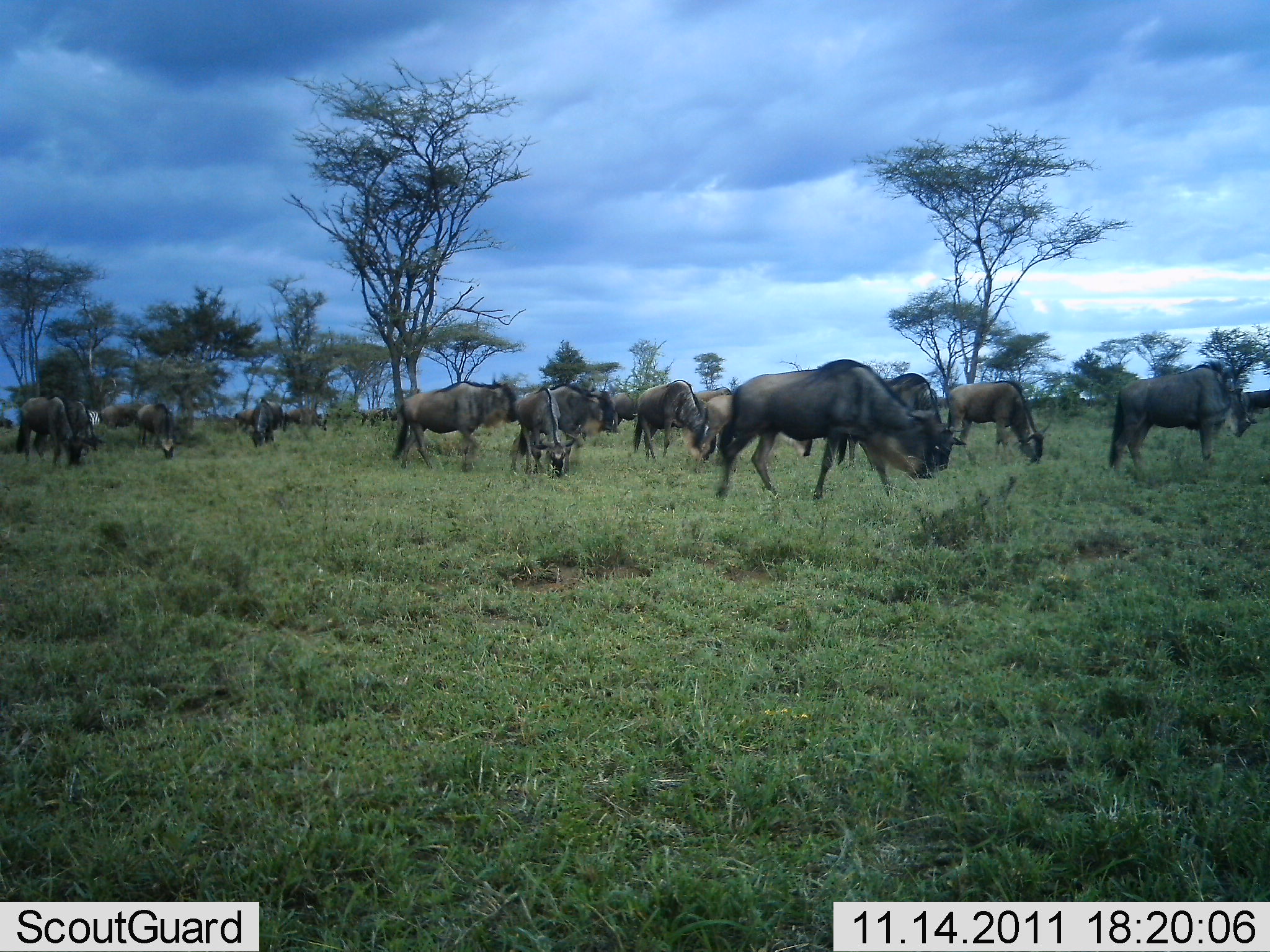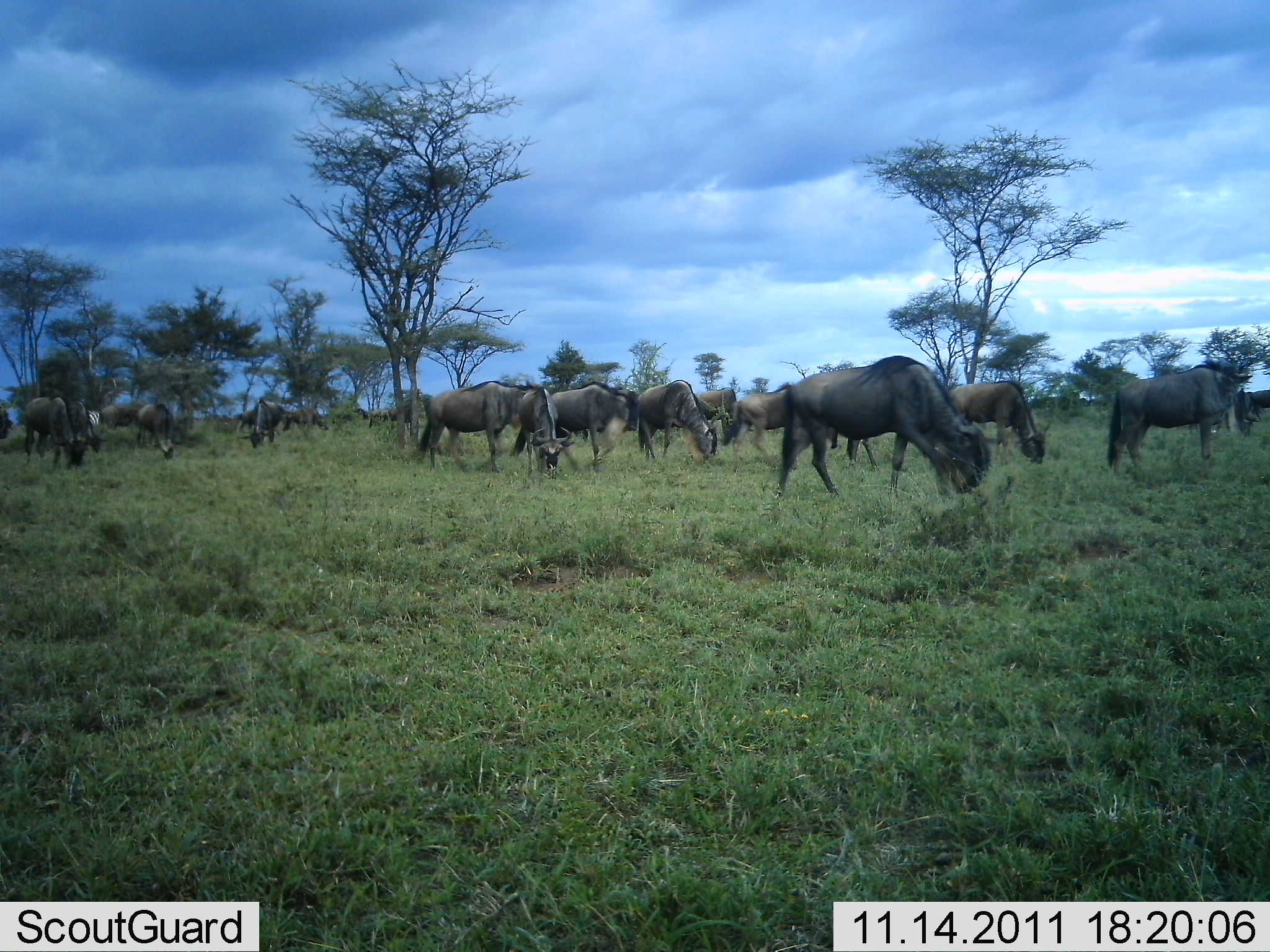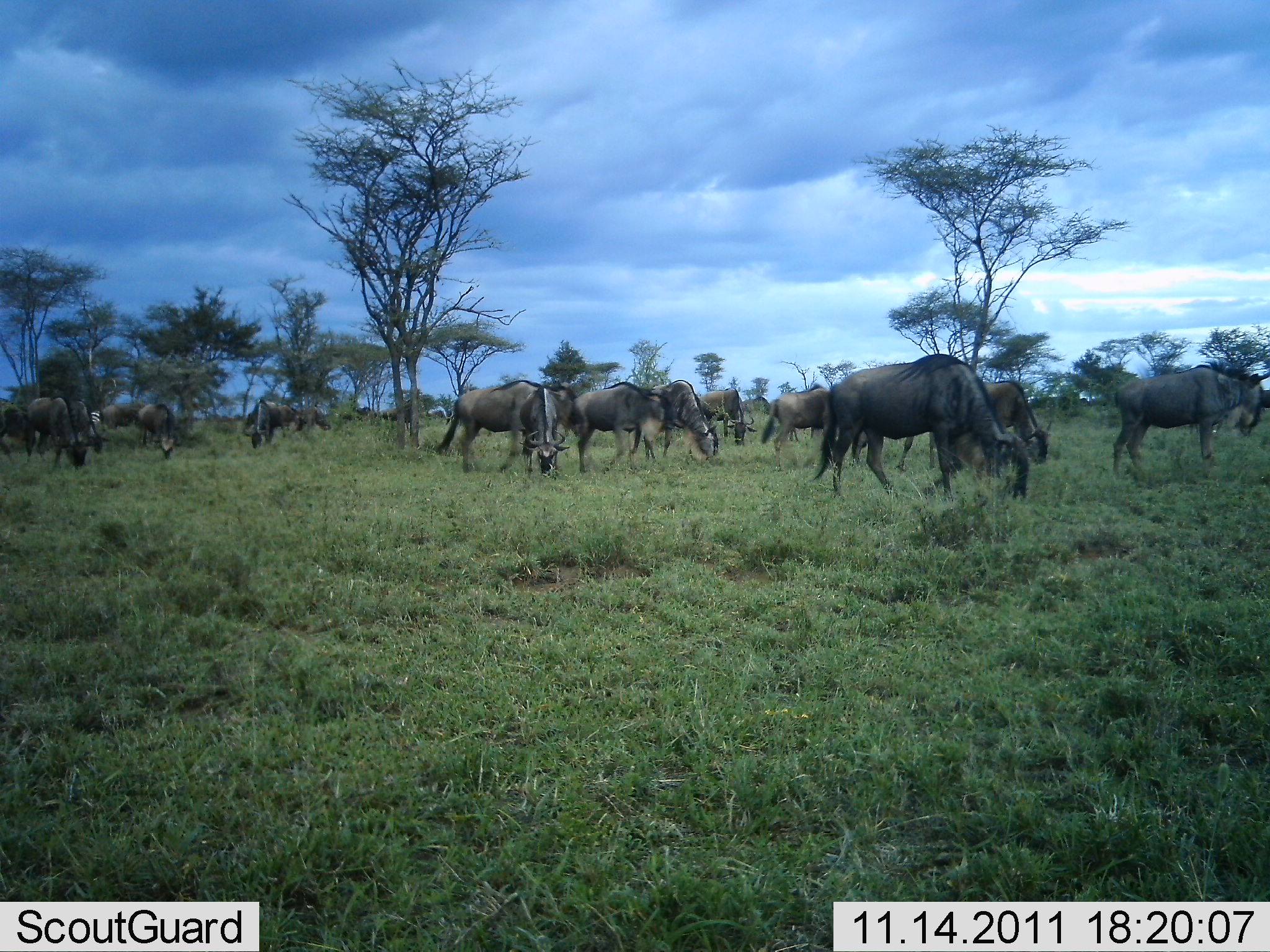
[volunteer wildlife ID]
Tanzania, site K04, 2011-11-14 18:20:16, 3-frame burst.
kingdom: Animalia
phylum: Chordata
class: Mammalia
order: Artiodactyla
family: Bovidae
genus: Connochaetes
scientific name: Connochaetes taurinus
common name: blue wildebeest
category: wildebeest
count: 11-50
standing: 36%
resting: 0%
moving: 45%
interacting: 0%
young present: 0%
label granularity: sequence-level